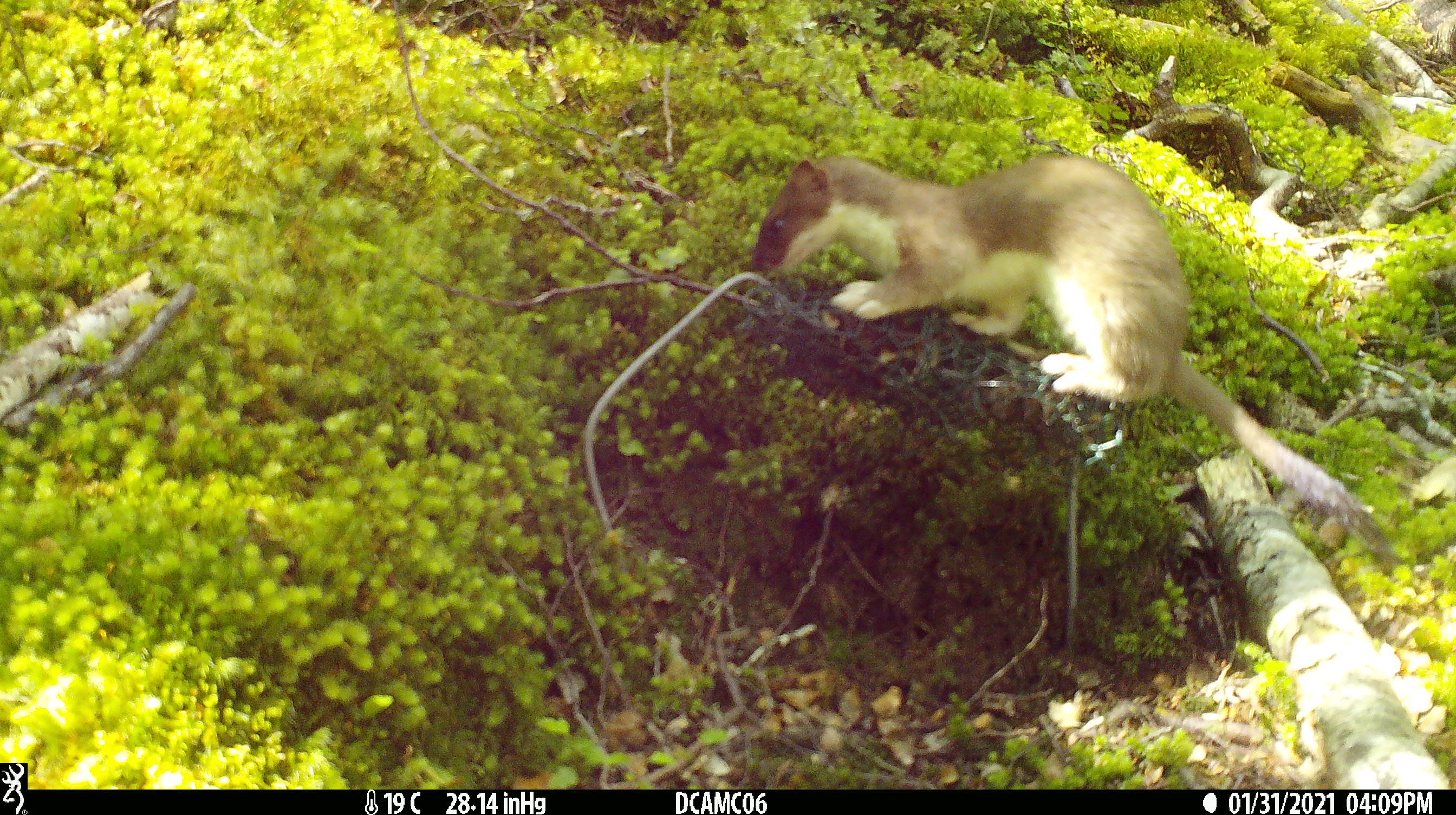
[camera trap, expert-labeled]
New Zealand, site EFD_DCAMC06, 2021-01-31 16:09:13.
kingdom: Animalia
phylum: Chordata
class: Mammalia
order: Carnivora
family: Mustelidae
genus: Mustela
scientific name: Mustela erminea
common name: stoat